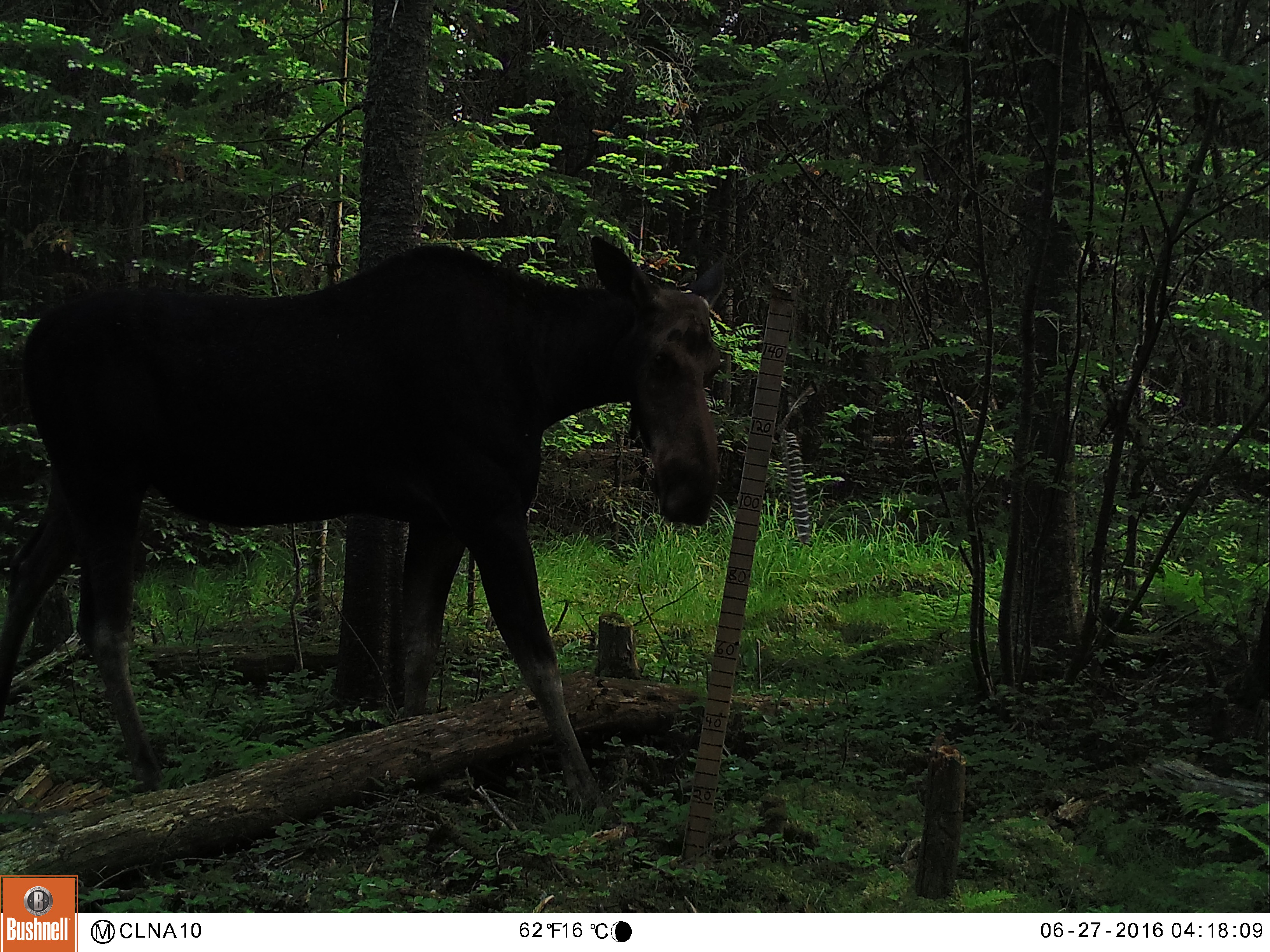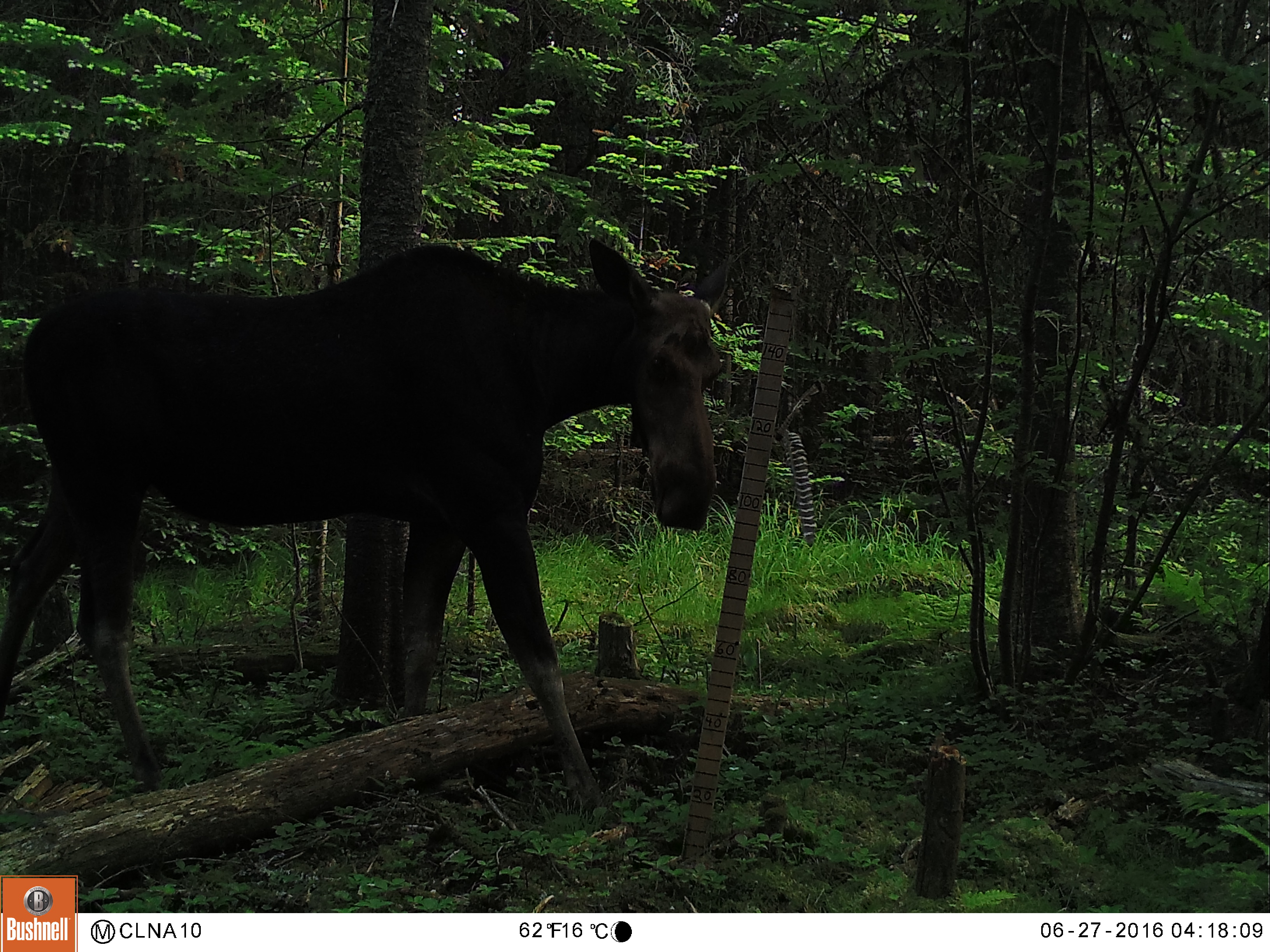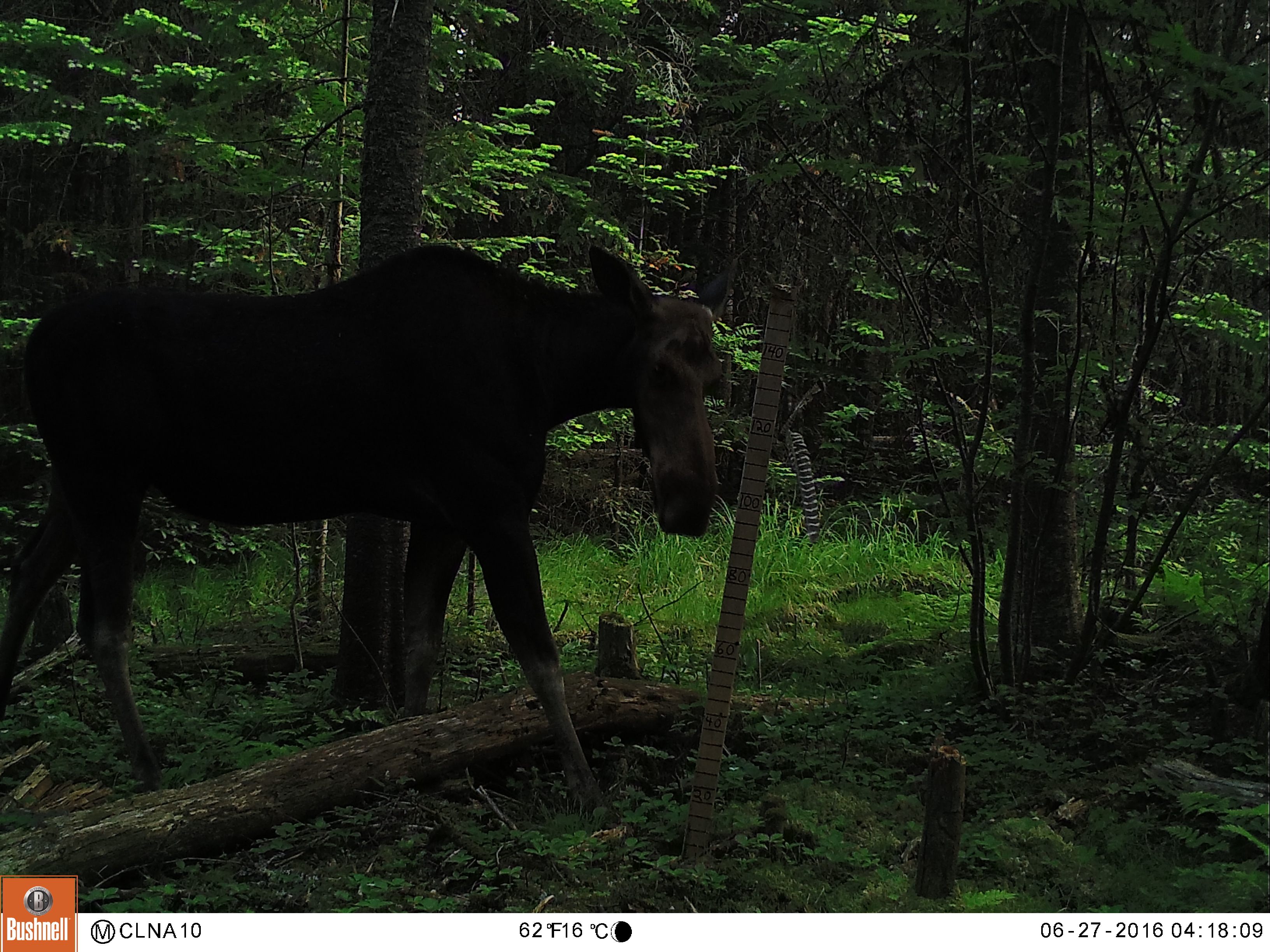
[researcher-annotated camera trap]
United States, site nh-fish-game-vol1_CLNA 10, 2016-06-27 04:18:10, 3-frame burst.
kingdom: Animalia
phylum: Chordata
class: Mammalia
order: Artiodactyla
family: Cervidae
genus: Alces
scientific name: Alces alces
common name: moose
Moose (Alces alces).